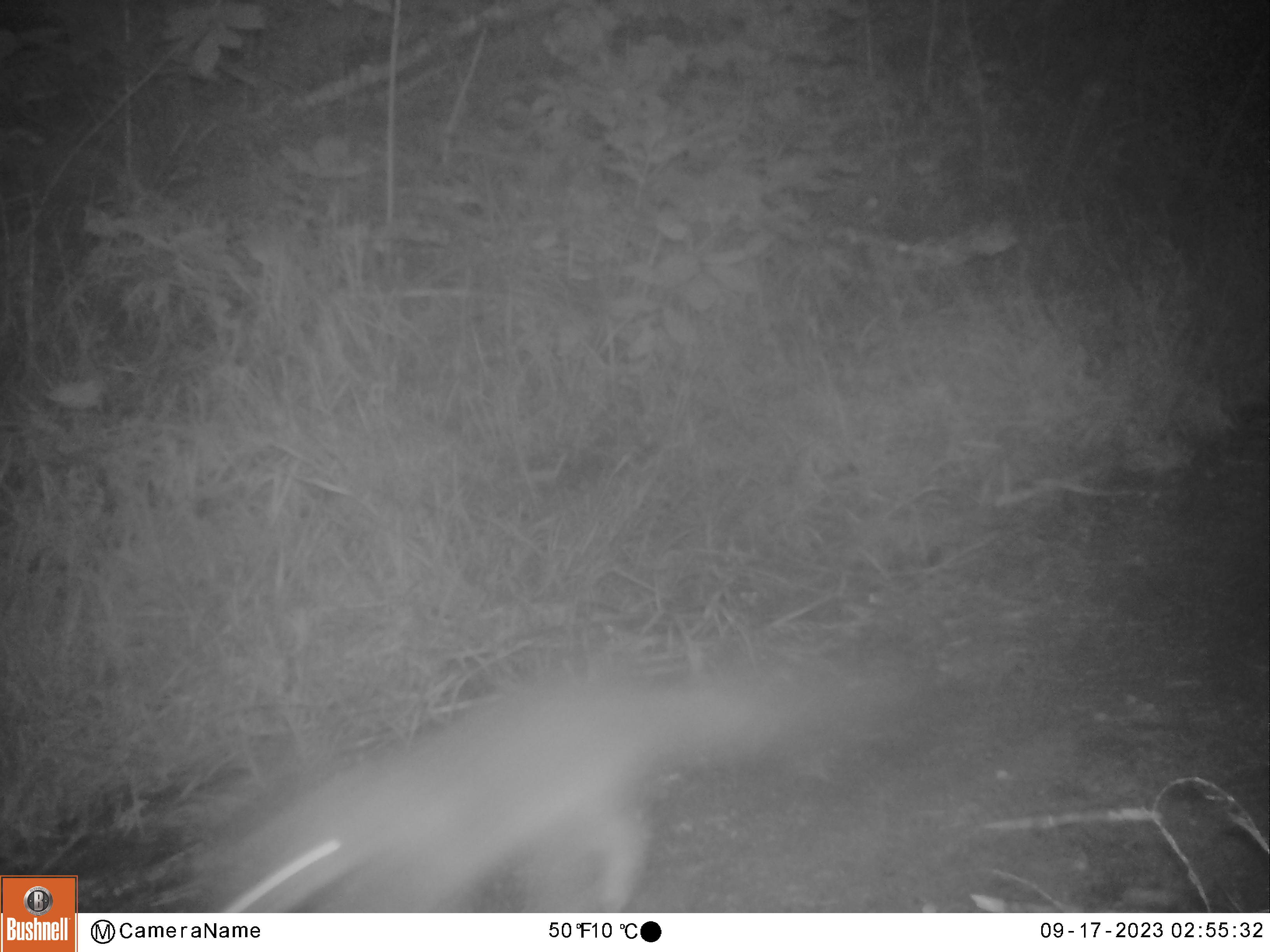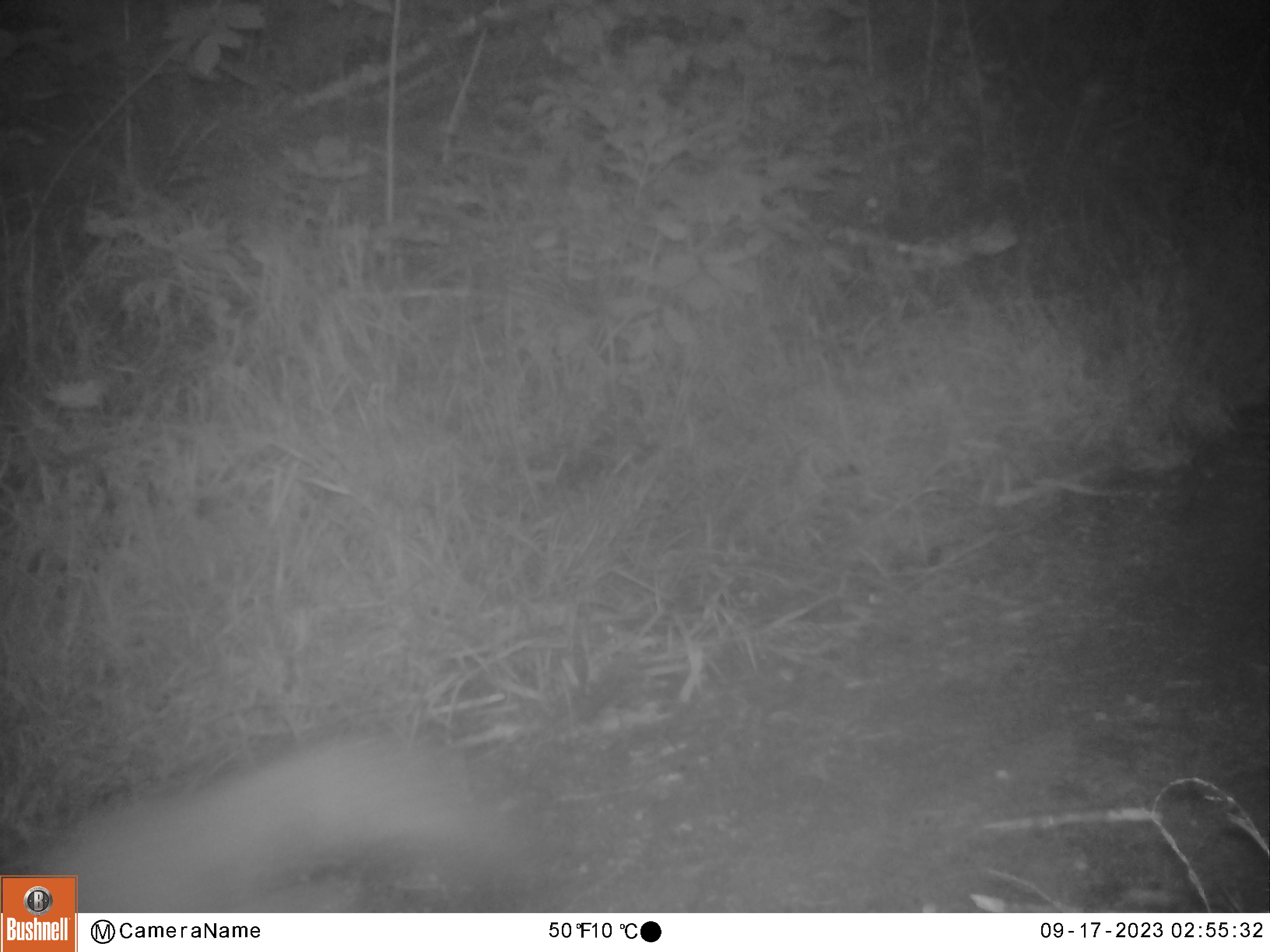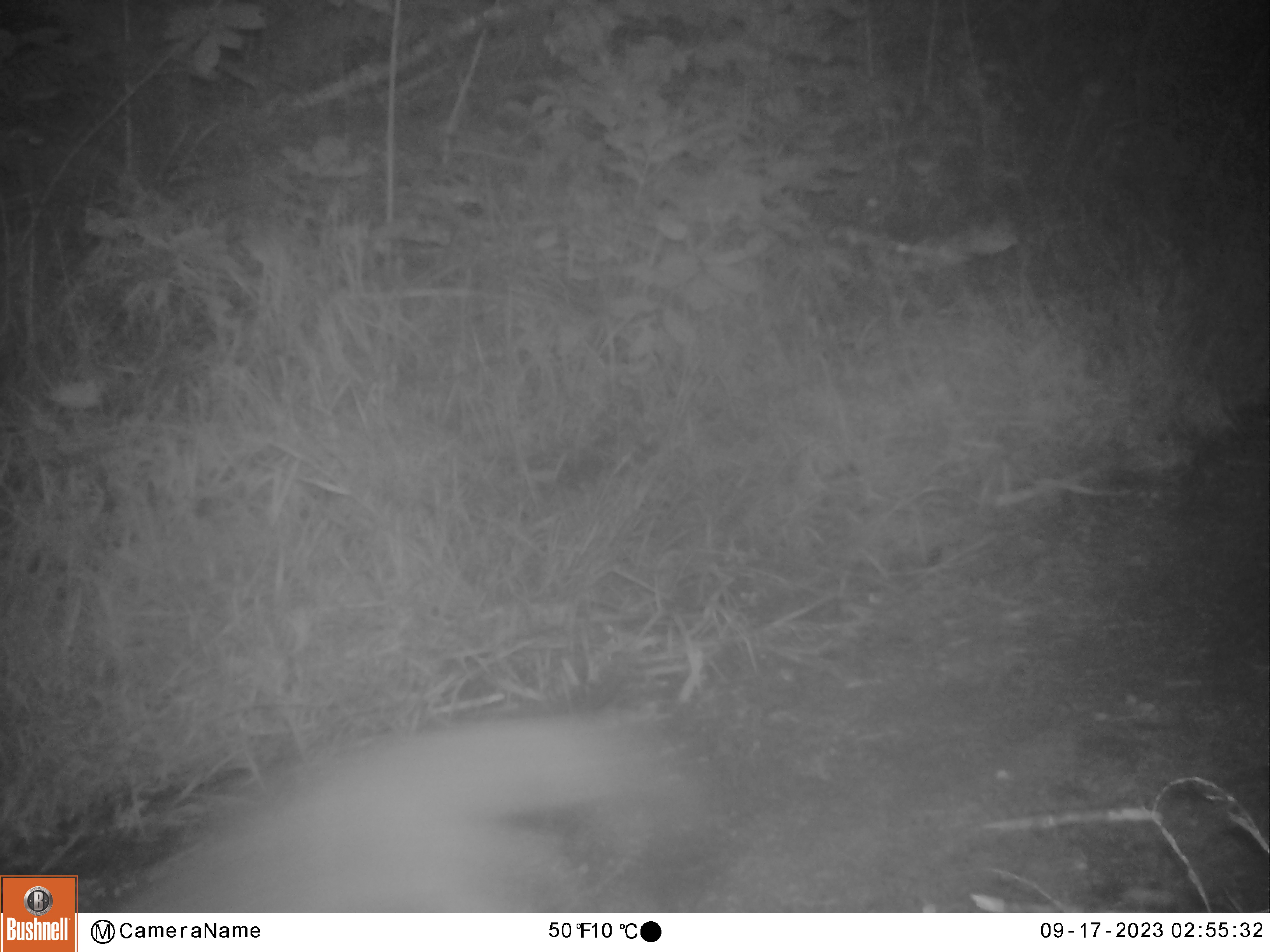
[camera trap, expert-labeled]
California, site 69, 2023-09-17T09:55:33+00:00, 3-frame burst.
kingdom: Animalia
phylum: Chordata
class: Mammalia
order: Carnivora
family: Canidae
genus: Urocyon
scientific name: Urocyon cinereoargenteus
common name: gray fox